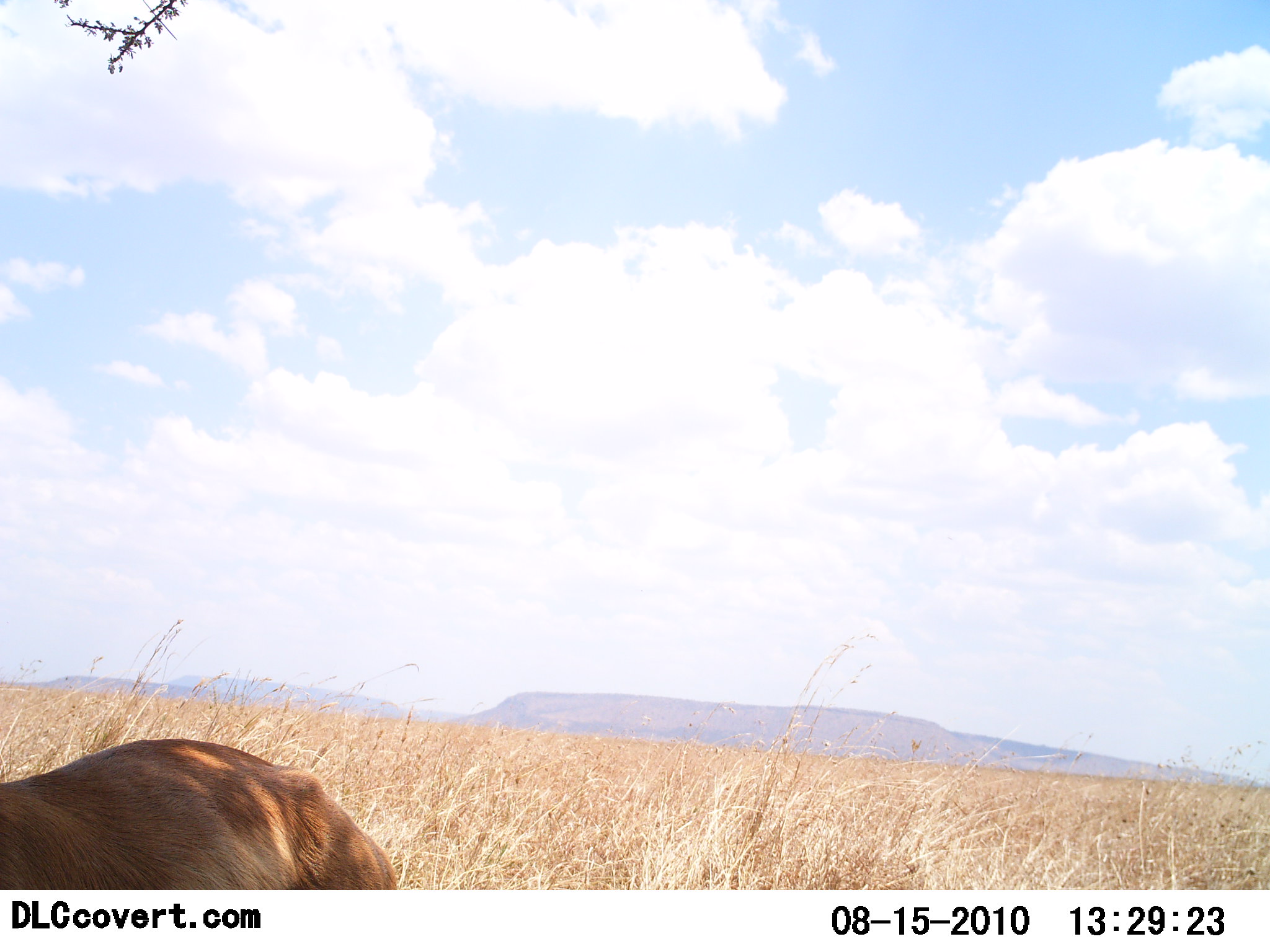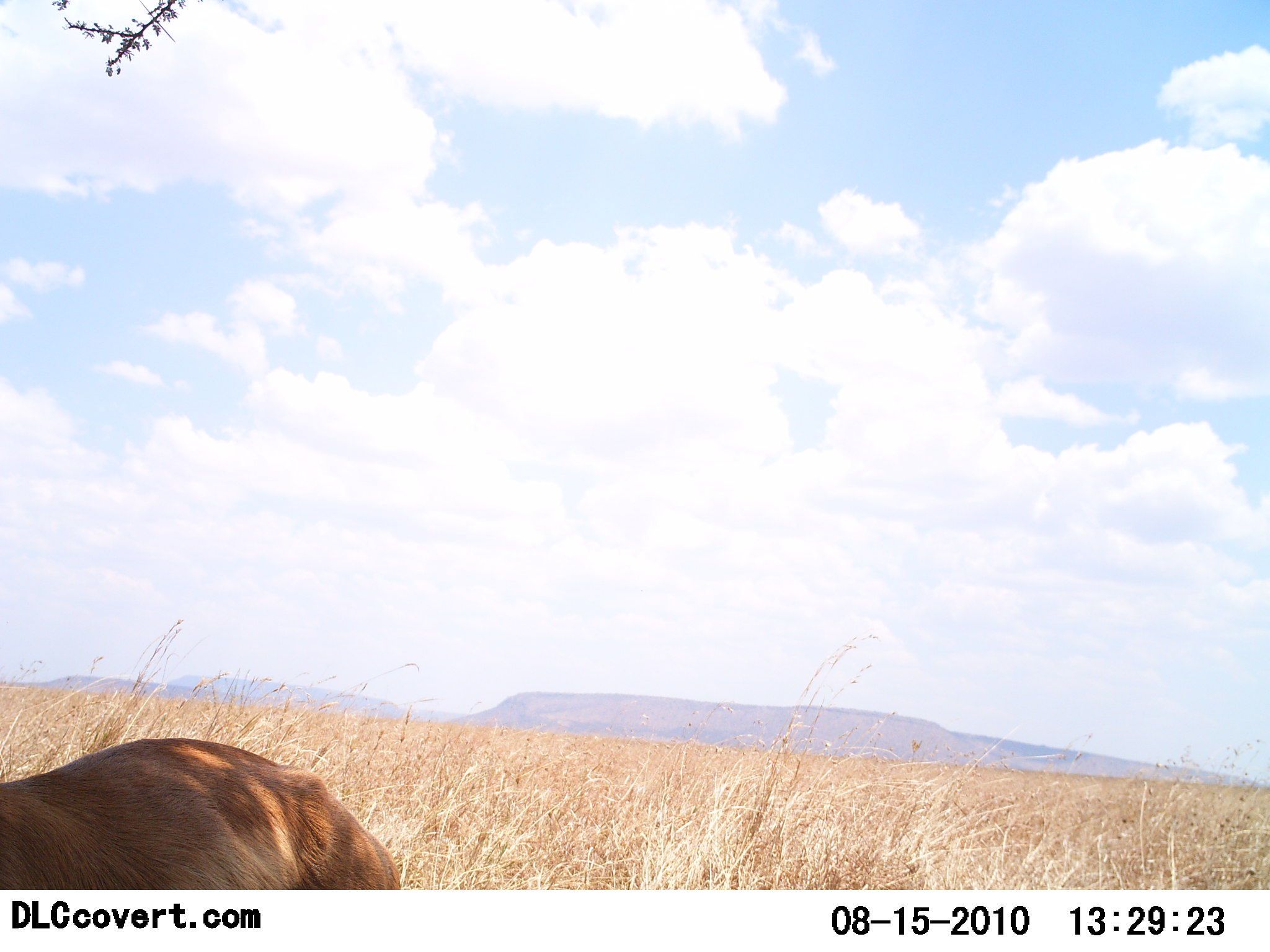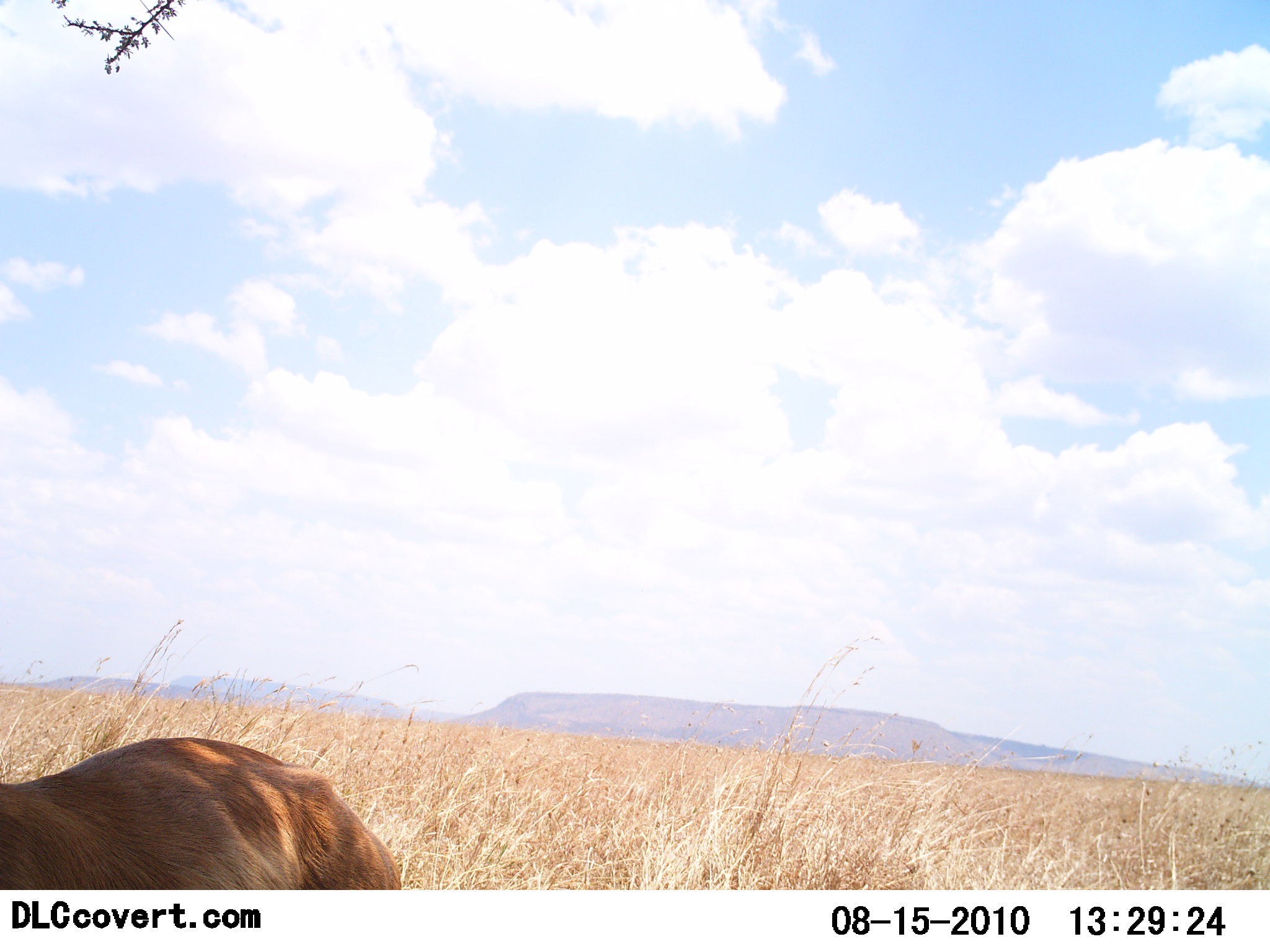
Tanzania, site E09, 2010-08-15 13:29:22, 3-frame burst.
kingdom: Animalia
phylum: Chordata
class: Mammalia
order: Artiodactyla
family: Bovidae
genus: Alcelaphus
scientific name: Alcelaphus buselaphus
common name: hartebeest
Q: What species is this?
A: Hartebeest (Alcelaphus buselaphus).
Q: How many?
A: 1.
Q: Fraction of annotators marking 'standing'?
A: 67%.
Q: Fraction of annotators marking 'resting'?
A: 0%.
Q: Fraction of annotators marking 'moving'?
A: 33%.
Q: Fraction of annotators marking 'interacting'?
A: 0%.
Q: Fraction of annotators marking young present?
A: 0%.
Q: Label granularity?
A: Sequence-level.